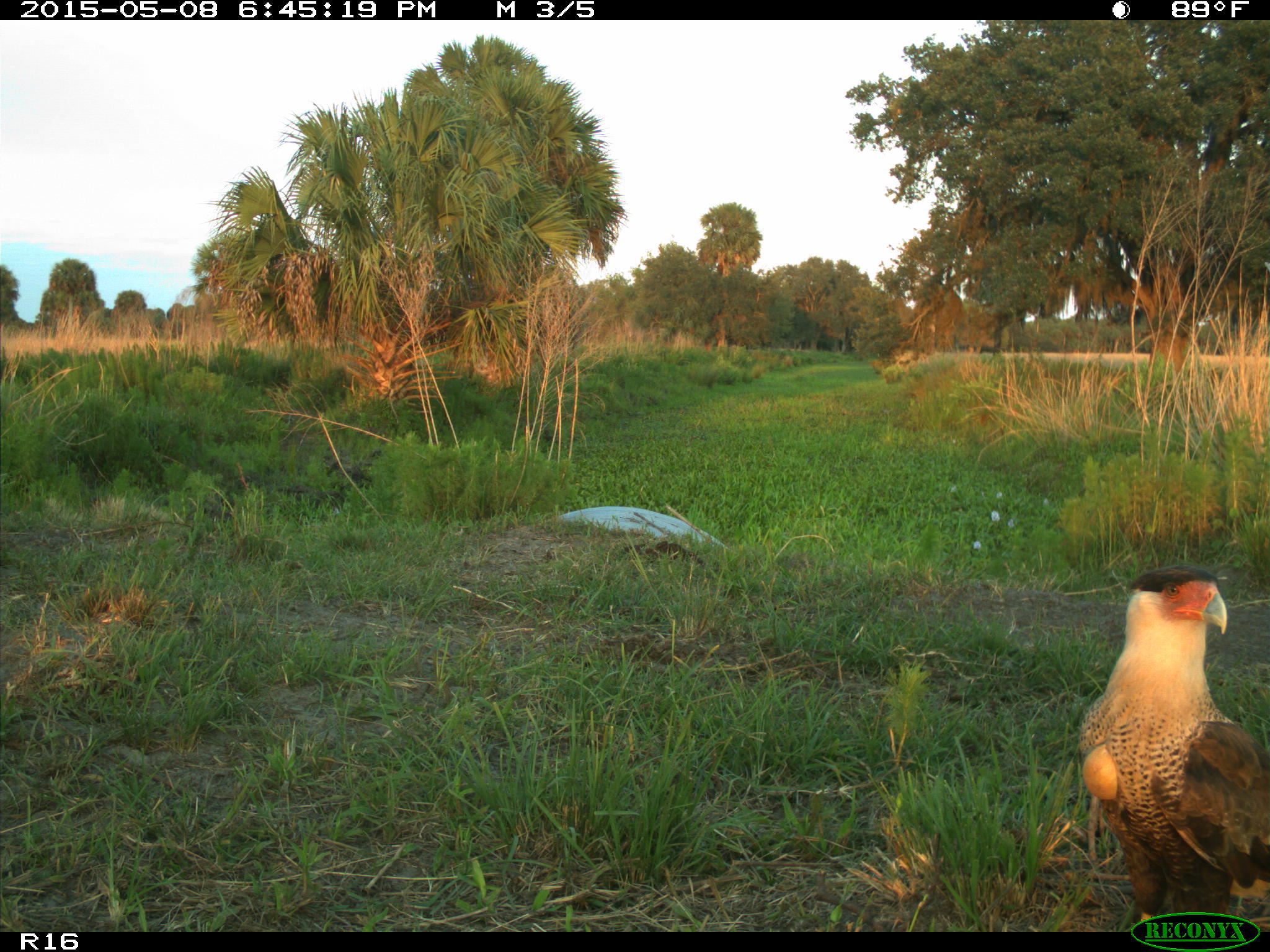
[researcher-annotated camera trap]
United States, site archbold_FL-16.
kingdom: Animalia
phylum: Chordata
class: Mammalia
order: Artiodactyla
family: Bovidae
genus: Bos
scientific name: Bos taurus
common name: domestic cow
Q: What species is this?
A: Bos taurus (domestic cow).